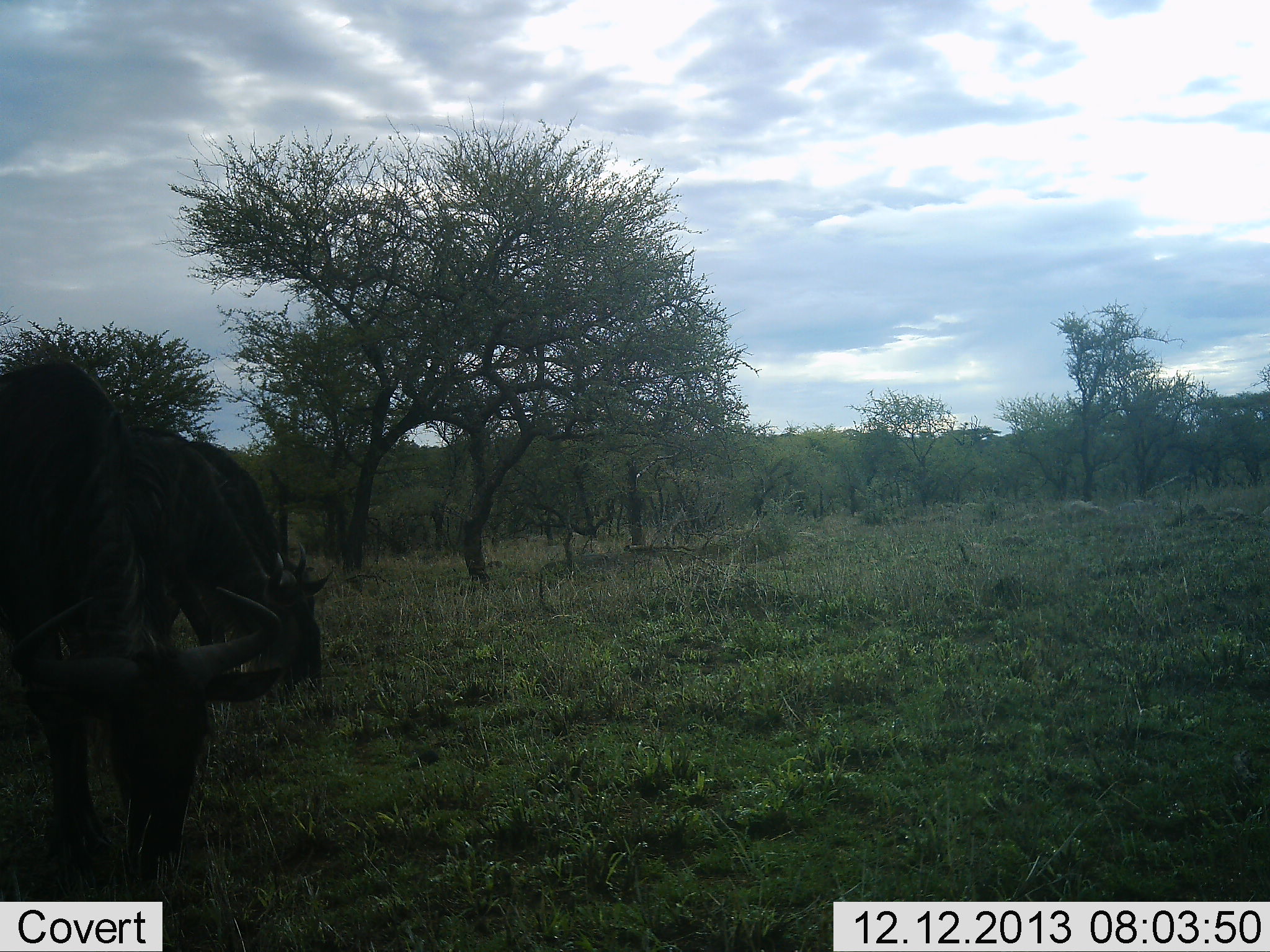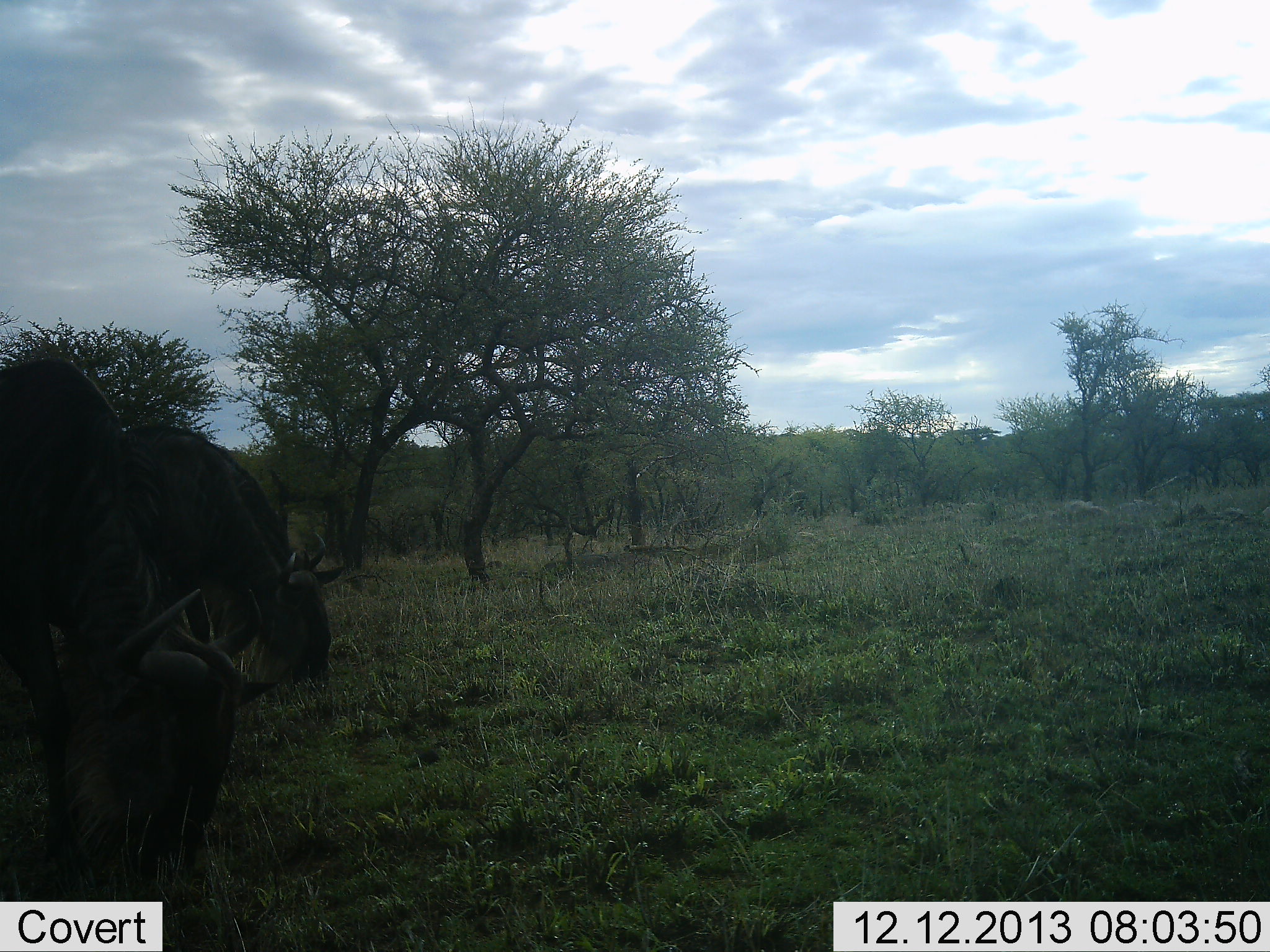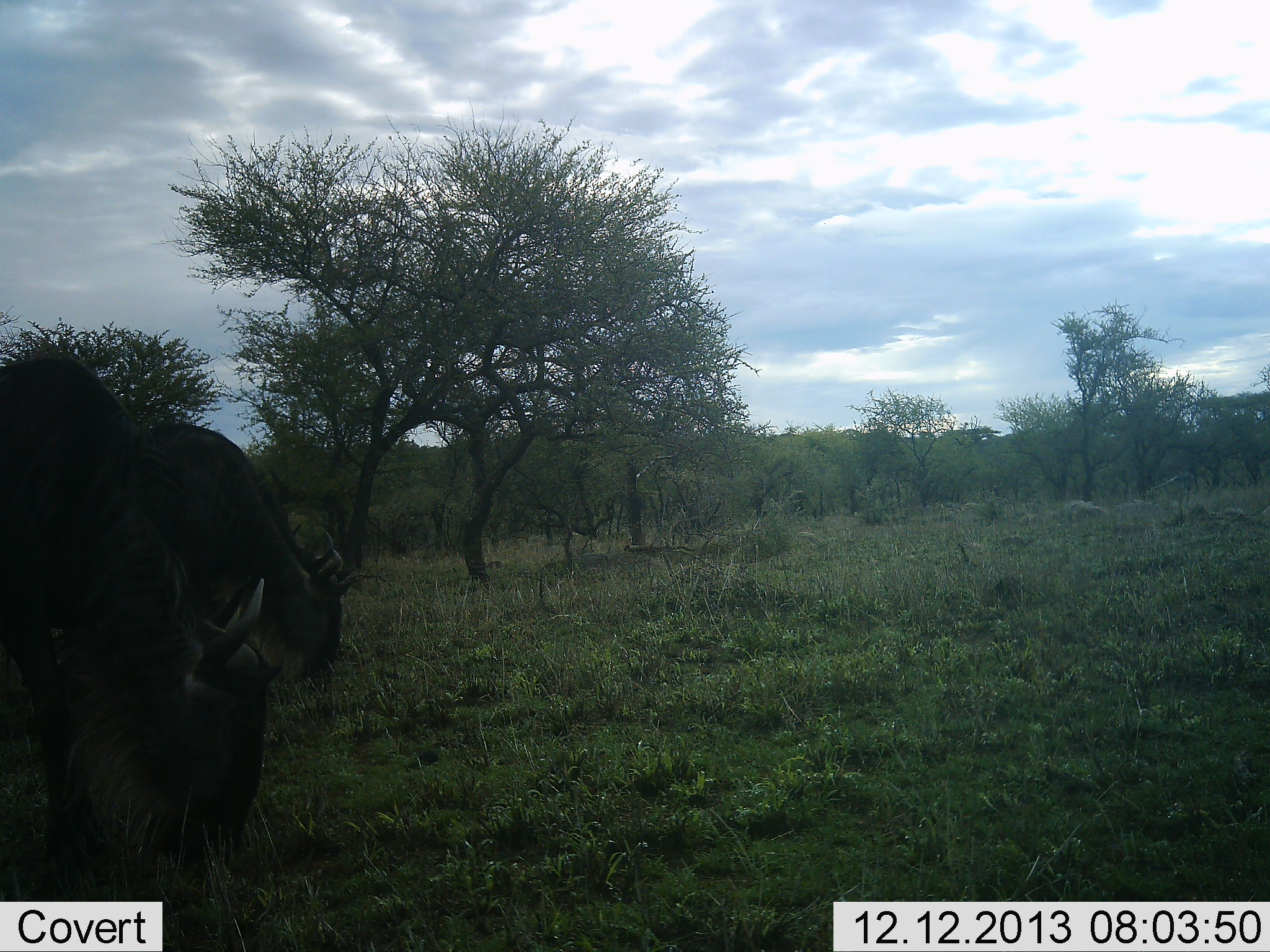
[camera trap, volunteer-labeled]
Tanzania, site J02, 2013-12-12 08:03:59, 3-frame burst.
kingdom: Animalia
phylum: Chordata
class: Mammalia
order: Artiodactyla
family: Bovidae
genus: Connochaetes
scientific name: Connochaetes taurinus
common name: blue wildebeest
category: wildebeest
Wildebeest (blue wildebeest) (Connochaetes taurinus), count 2. Behavior (volunteer vote fractions): standing 13%, resting 0%, moving 8%, interacting 0%. Young present (vote fraction): 3%. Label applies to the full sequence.